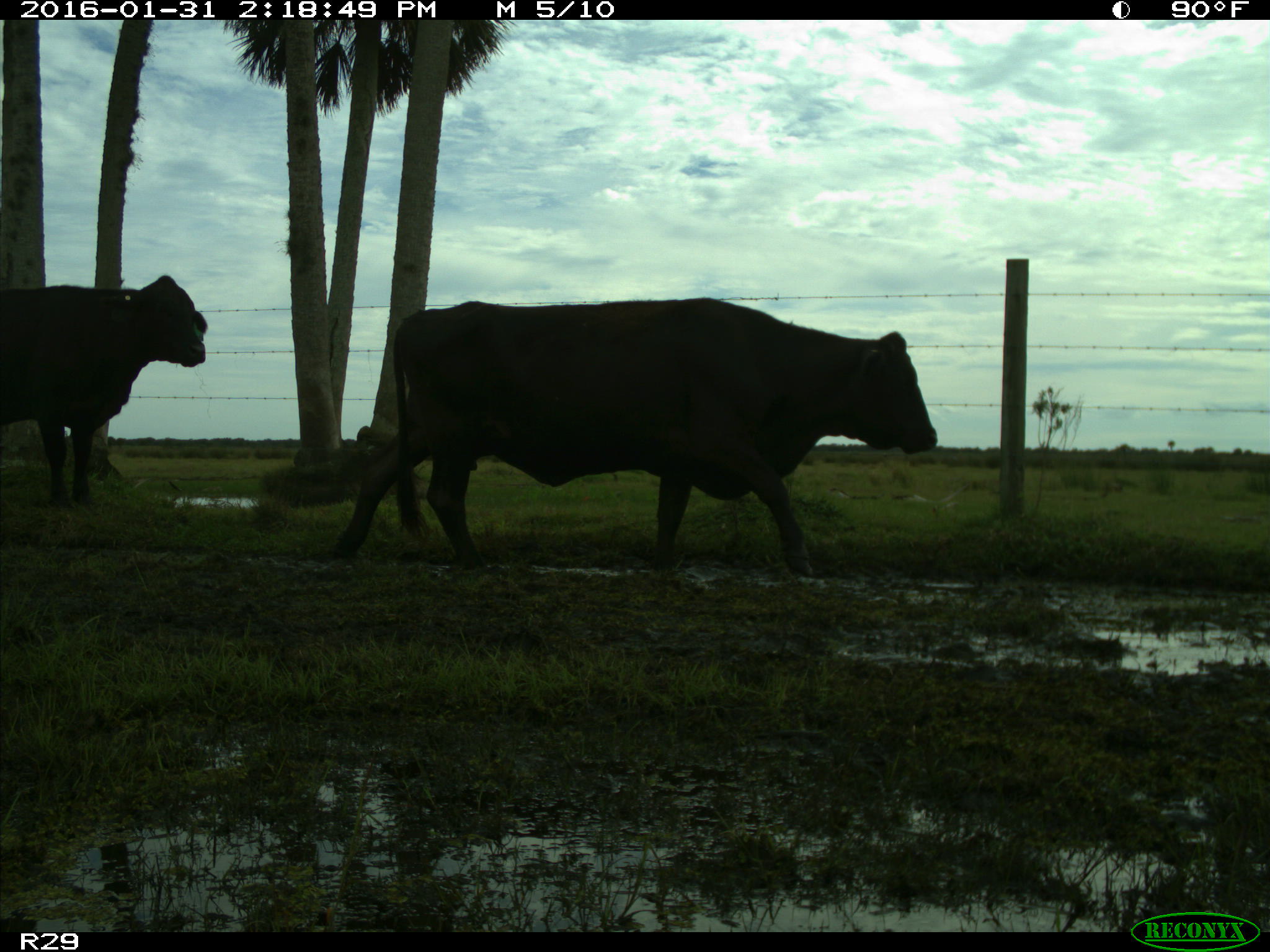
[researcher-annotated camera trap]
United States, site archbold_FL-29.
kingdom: Animalia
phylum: Chordata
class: Mammalia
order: Artiodactyla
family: Bovidae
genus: Bos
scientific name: Bos taurus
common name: domestic cow